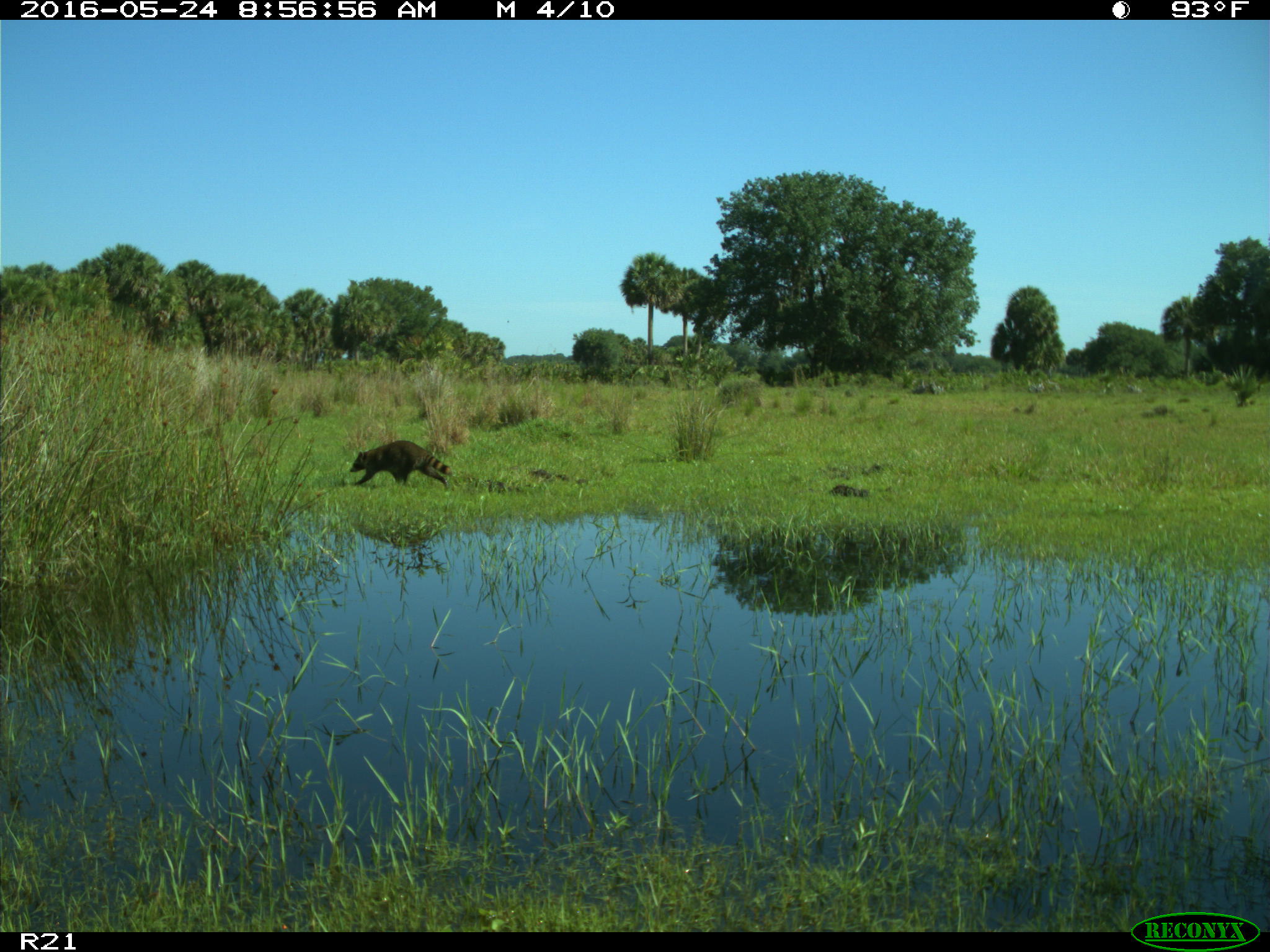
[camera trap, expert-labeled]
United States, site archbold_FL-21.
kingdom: Animalia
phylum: Chordata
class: Mammalia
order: Carnivora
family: Procyonidae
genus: Procyon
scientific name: Procyon lotor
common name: common raccoon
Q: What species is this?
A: Procyon lotor (common raccoon).